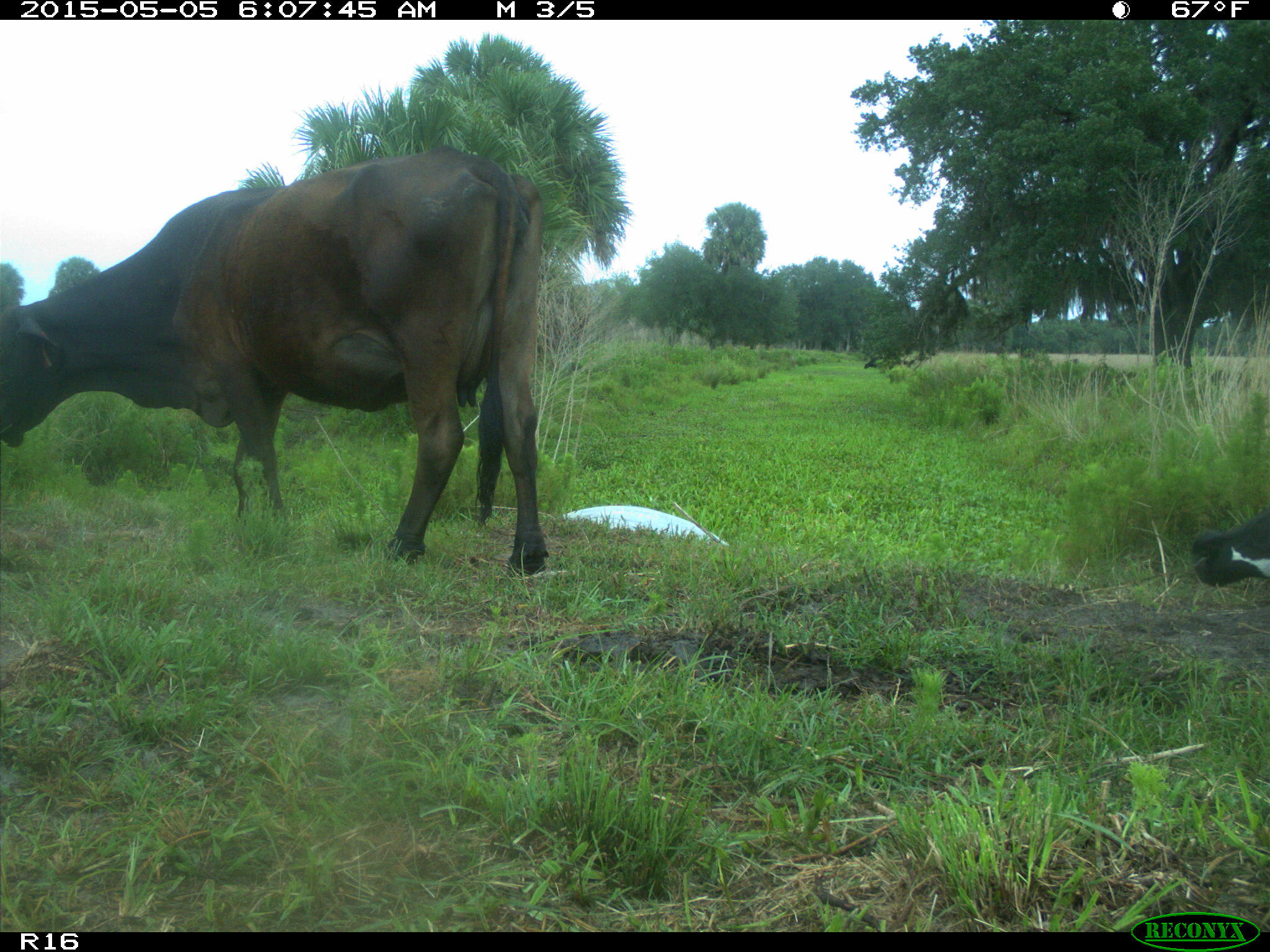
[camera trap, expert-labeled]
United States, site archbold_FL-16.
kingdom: Animalia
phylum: Chordata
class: Mammalia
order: Artiodactyla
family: Bovidae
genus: Bos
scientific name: Bos taurus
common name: domestic cow